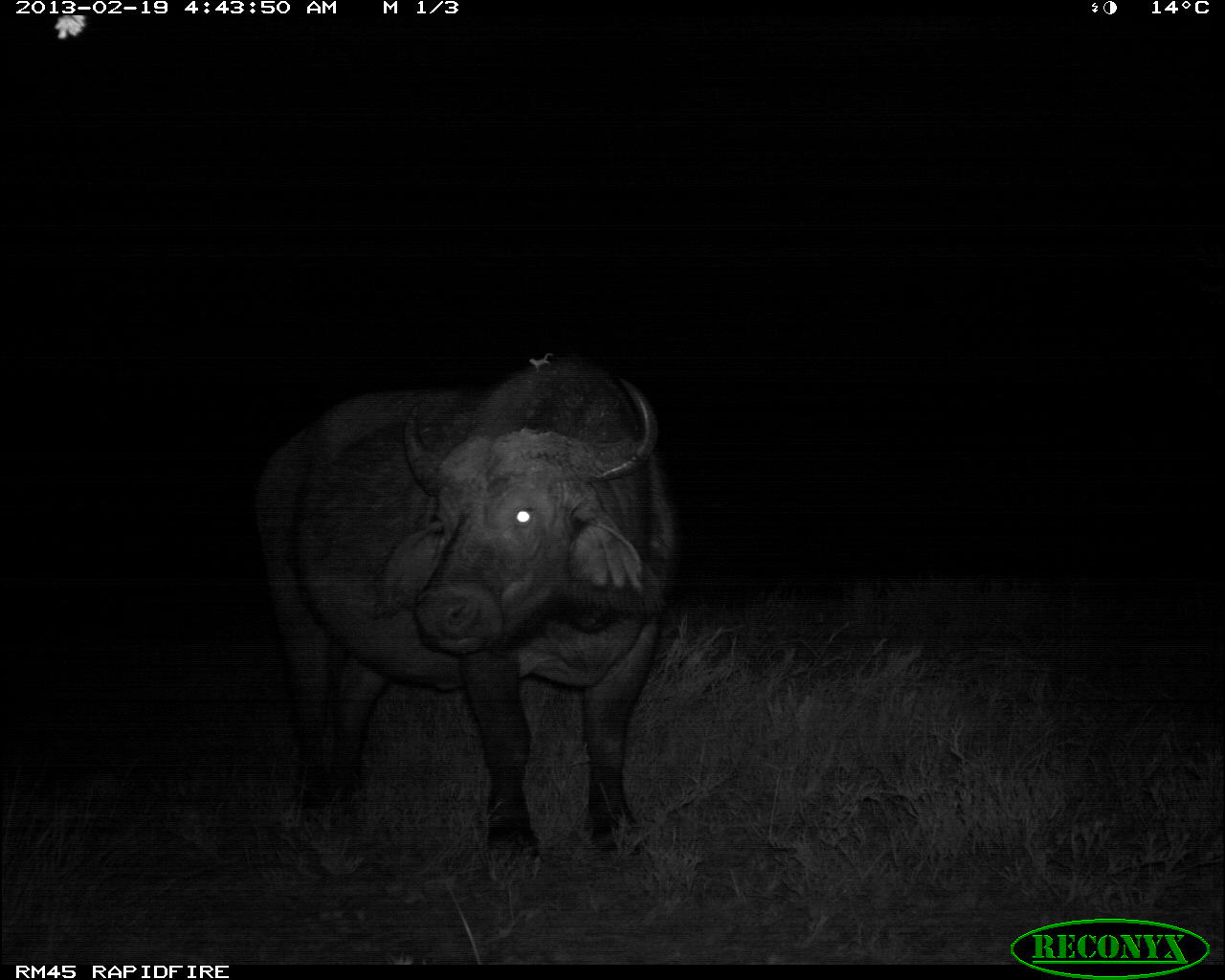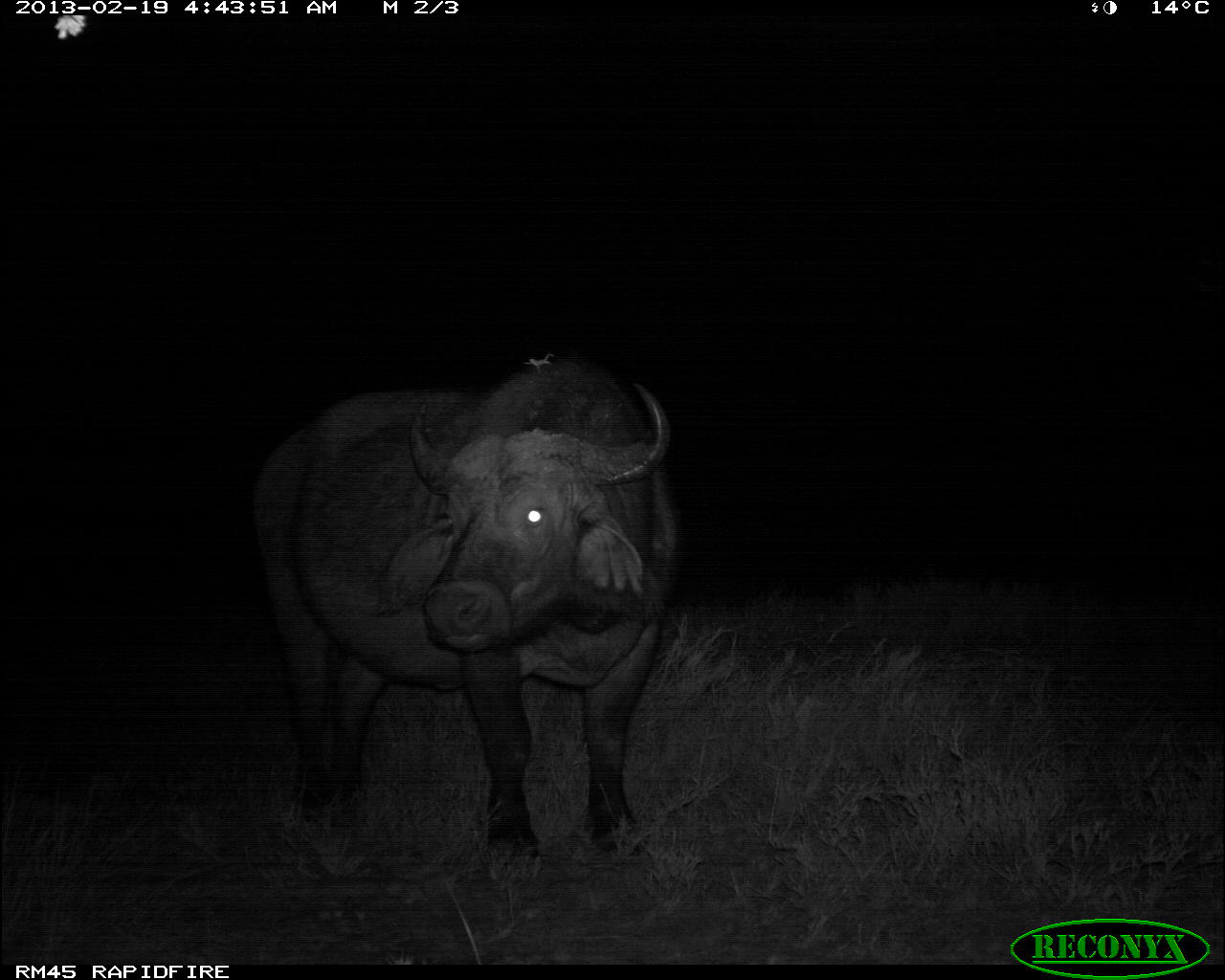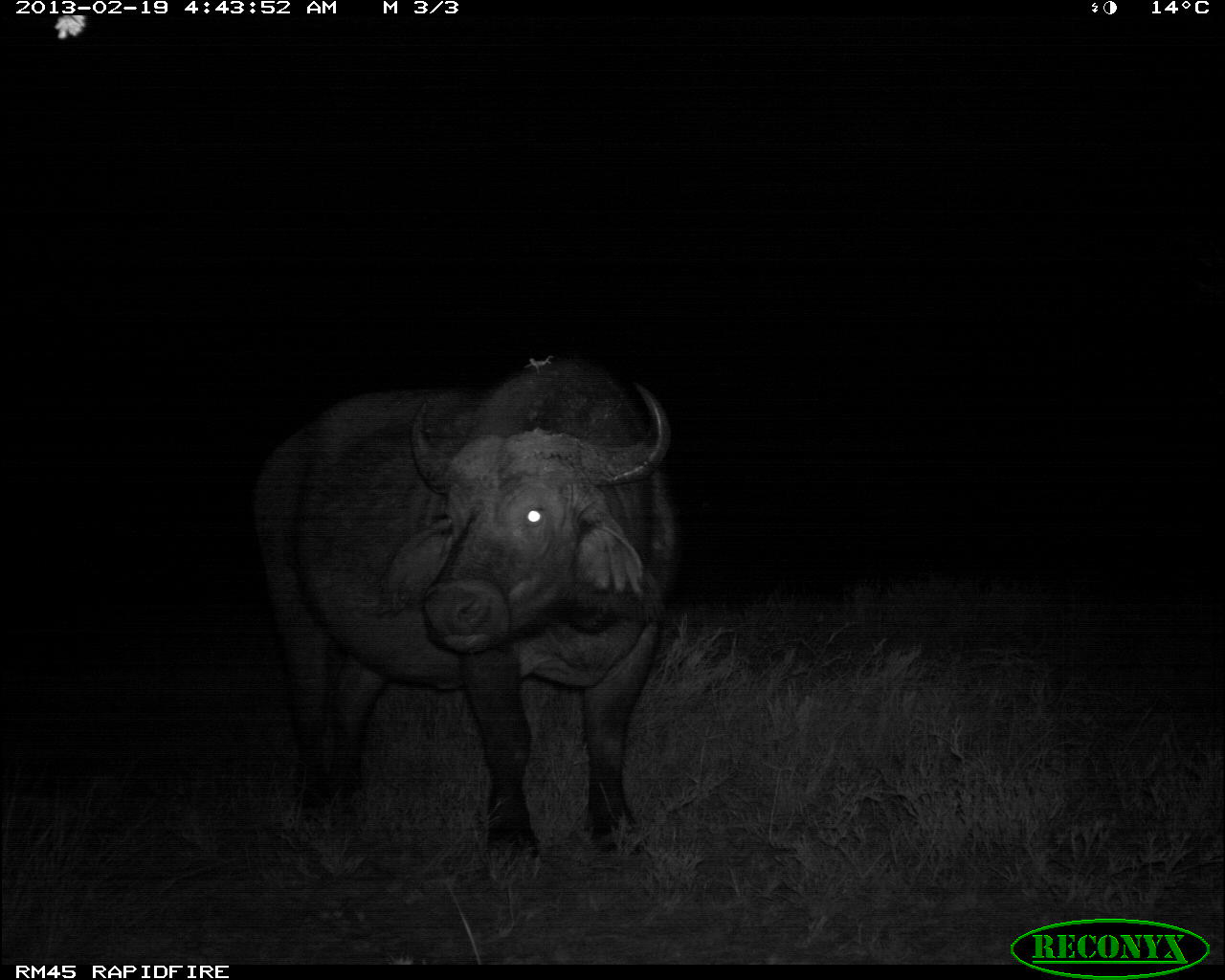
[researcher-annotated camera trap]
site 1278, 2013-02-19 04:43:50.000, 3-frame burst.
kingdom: Animalia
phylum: Chordata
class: Mammalia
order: Artiodactyla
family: Bovidae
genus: Syncerus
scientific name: Syncerus caffer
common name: african buffalo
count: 1